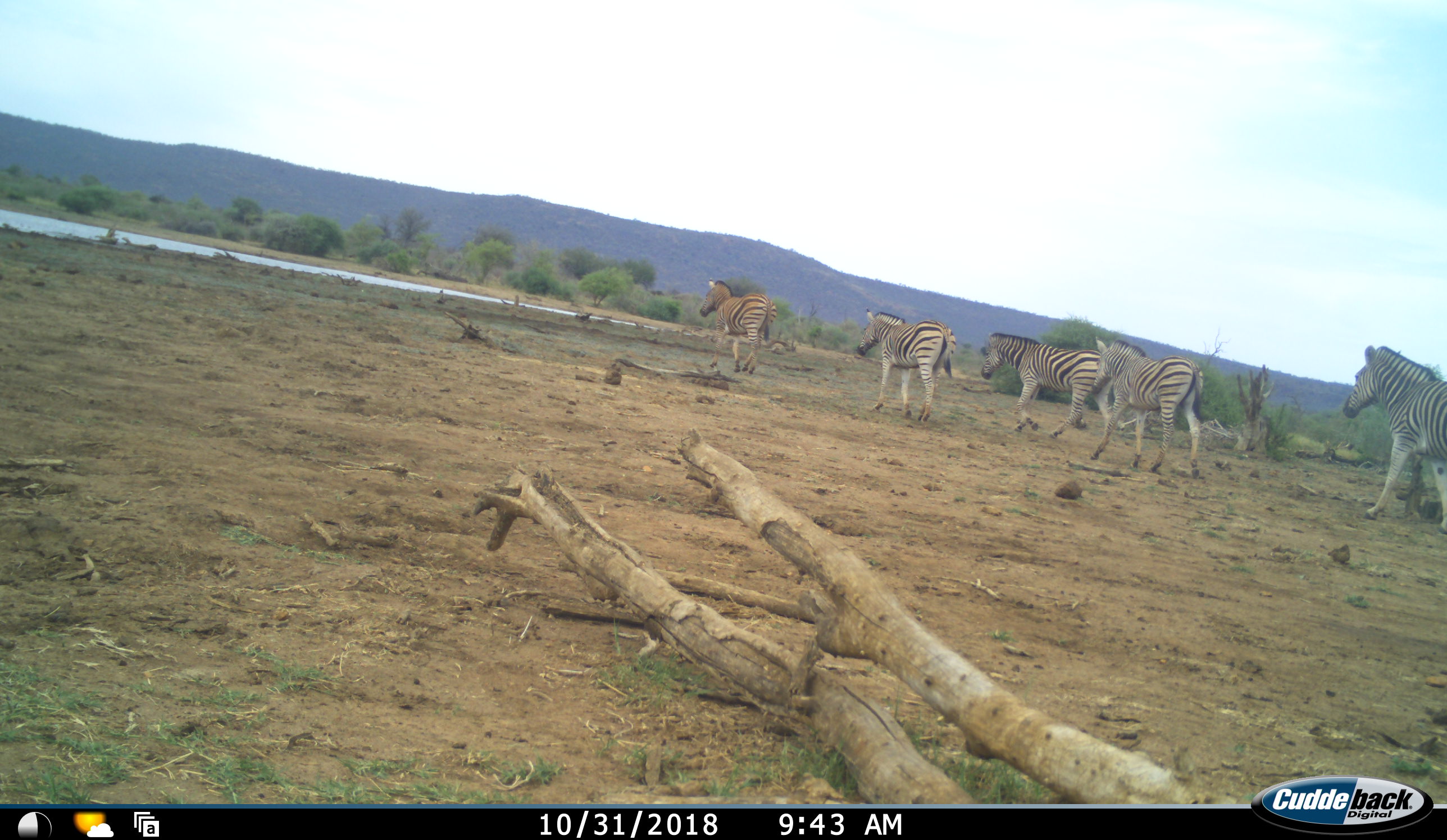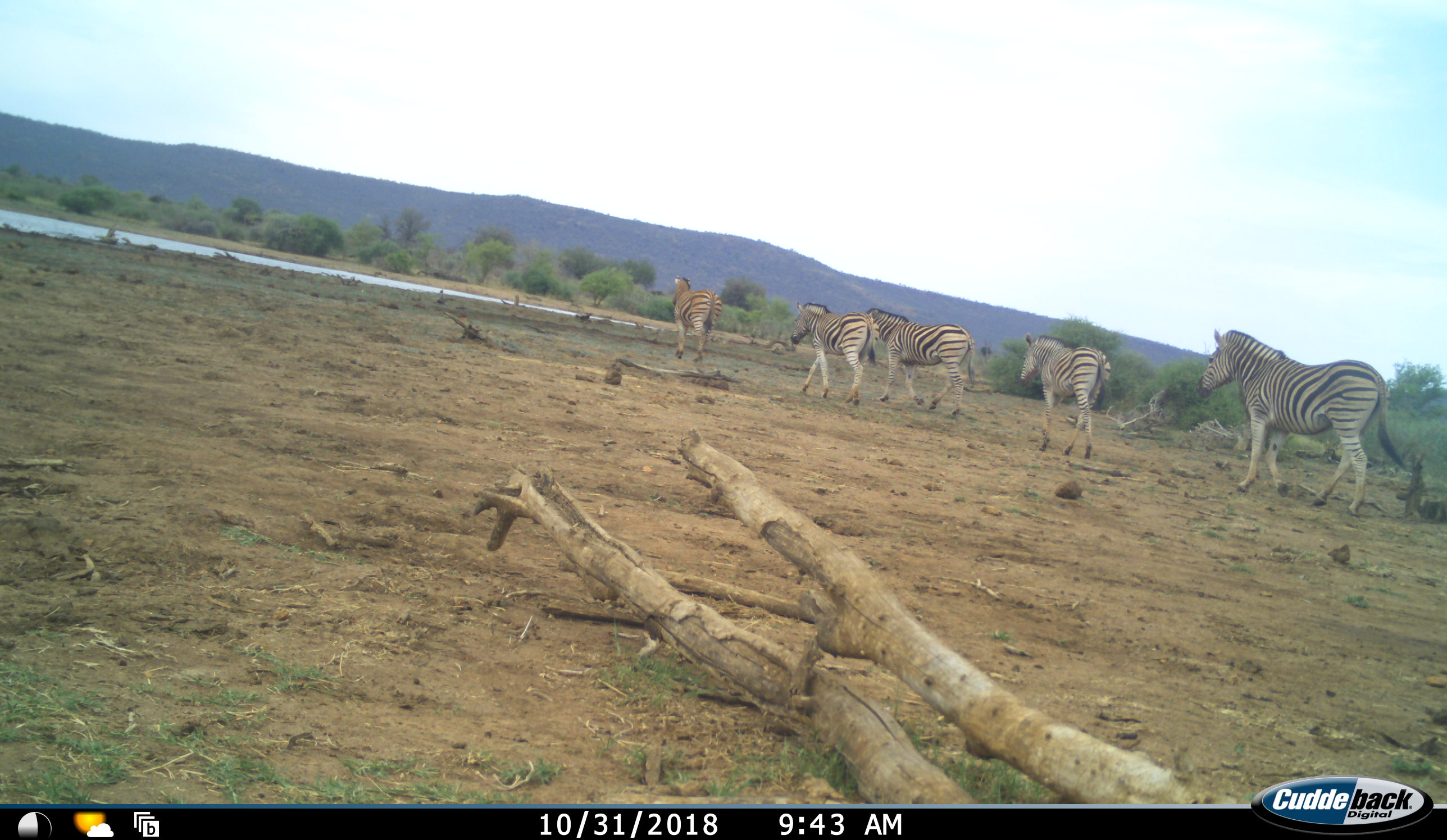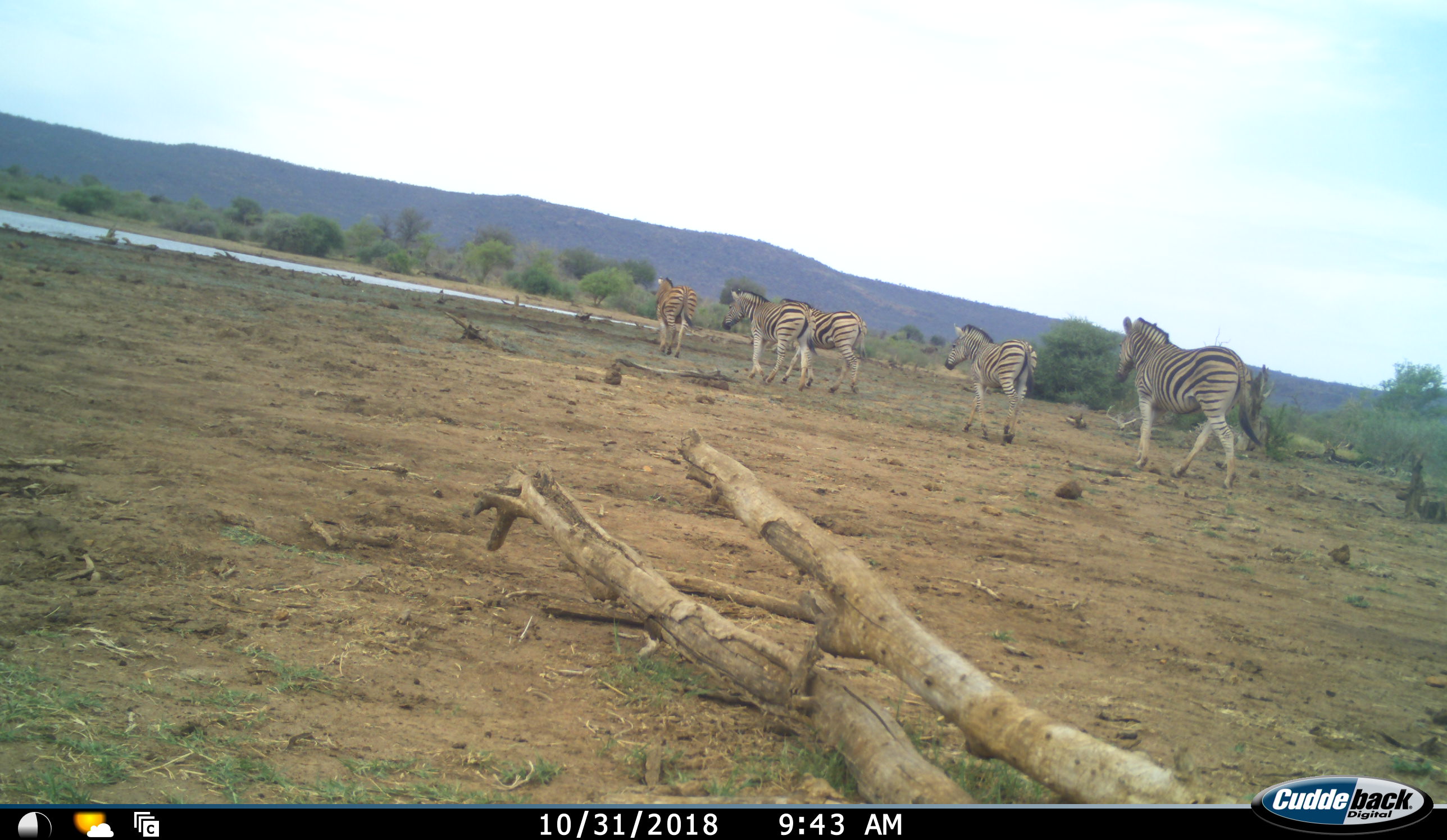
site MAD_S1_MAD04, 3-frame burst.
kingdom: Animalia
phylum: Chordata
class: Mammalia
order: Perissodactyla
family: Equidae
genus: Equus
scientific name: Equus quagga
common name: plains zebra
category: zebraplains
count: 5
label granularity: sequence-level